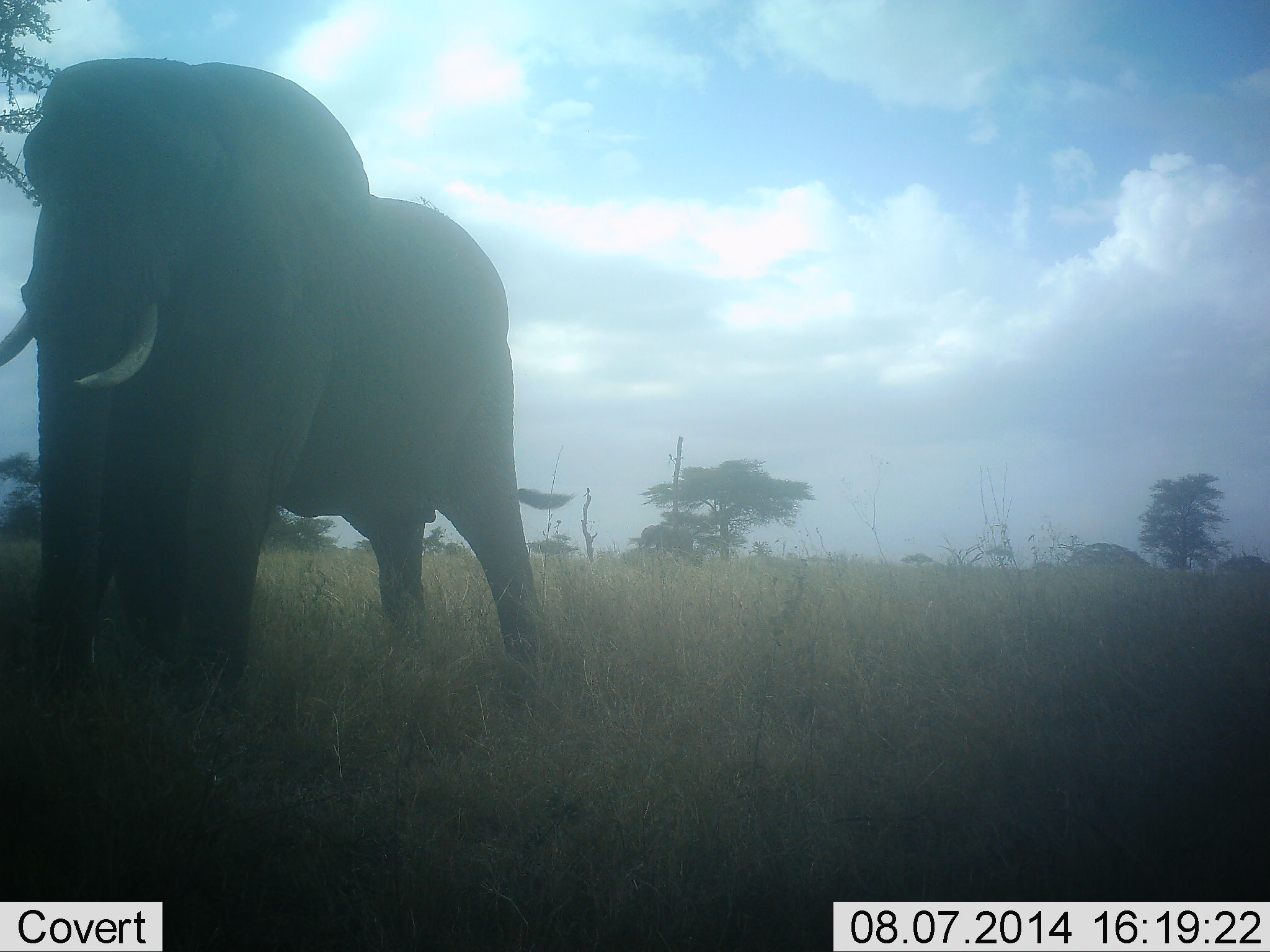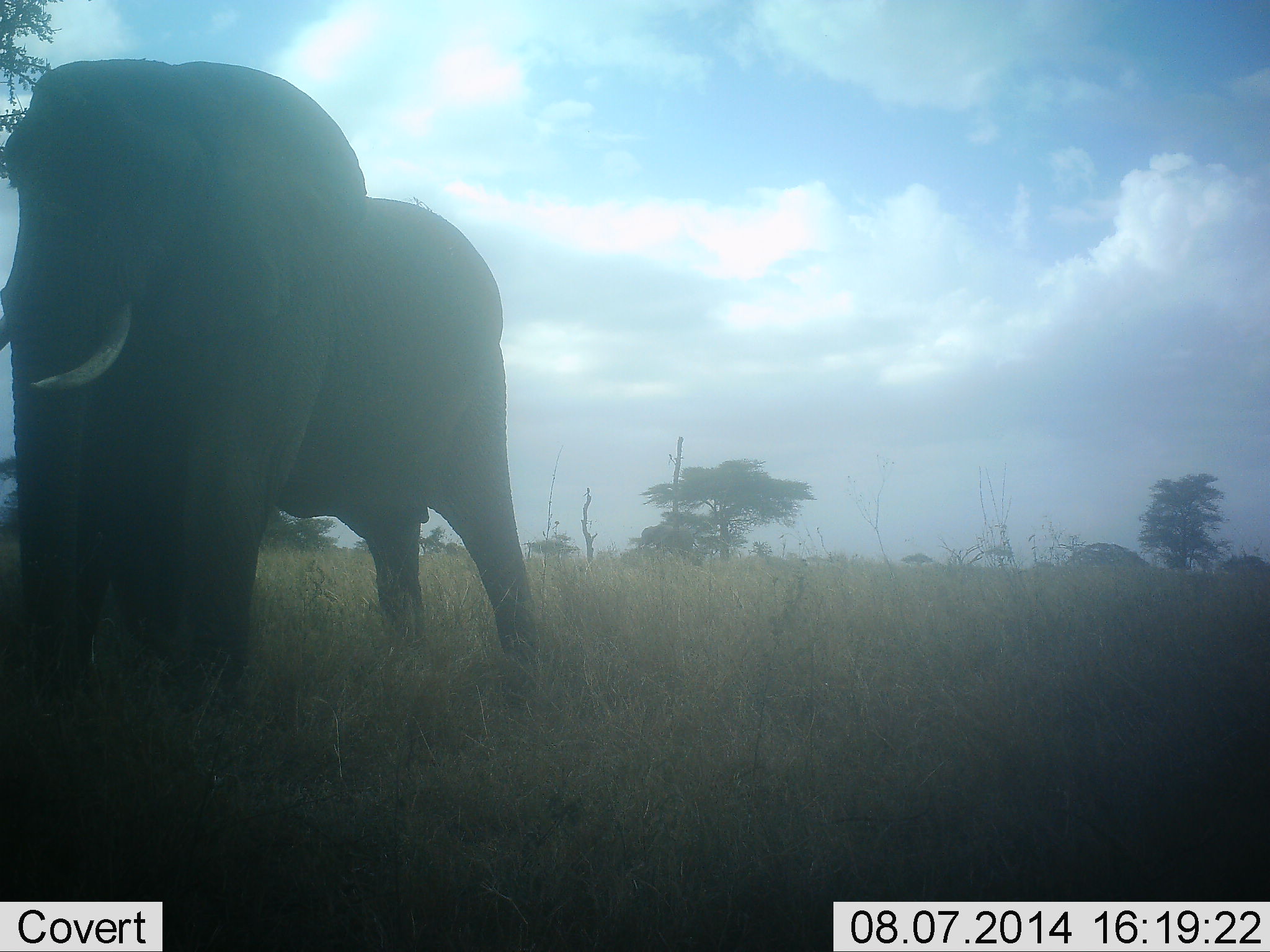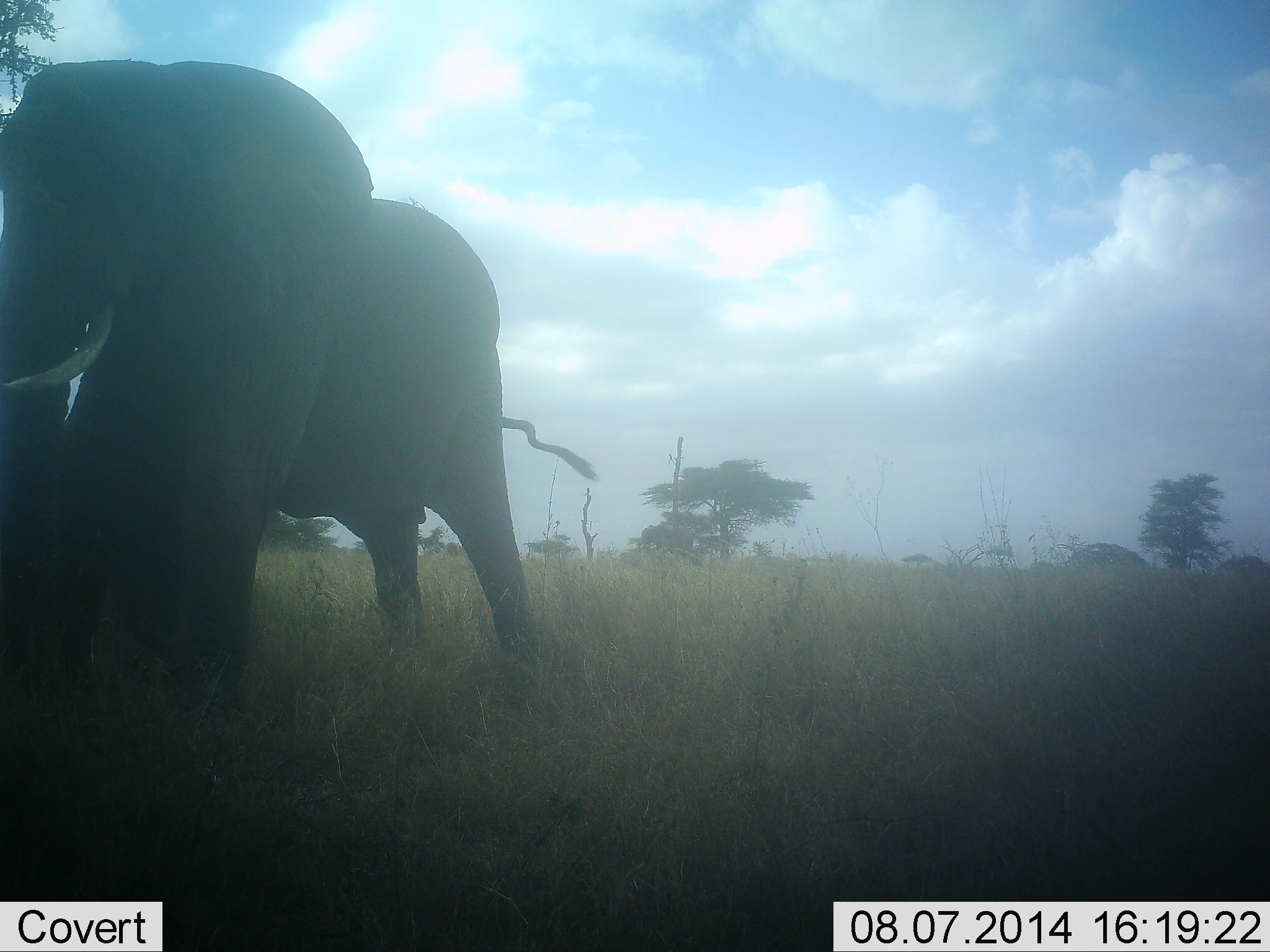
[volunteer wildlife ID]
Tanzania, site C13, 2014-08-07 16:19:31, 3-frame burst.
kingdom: Animalia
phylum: Chordata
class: Mammalia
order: Proboscidea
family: Elephantidae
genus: Loxodonta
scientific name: Loxodonta africana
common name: african bush elephant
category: elephant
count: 1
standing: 100%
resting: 0%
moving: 10%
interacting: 10%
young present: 0%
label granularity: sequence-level